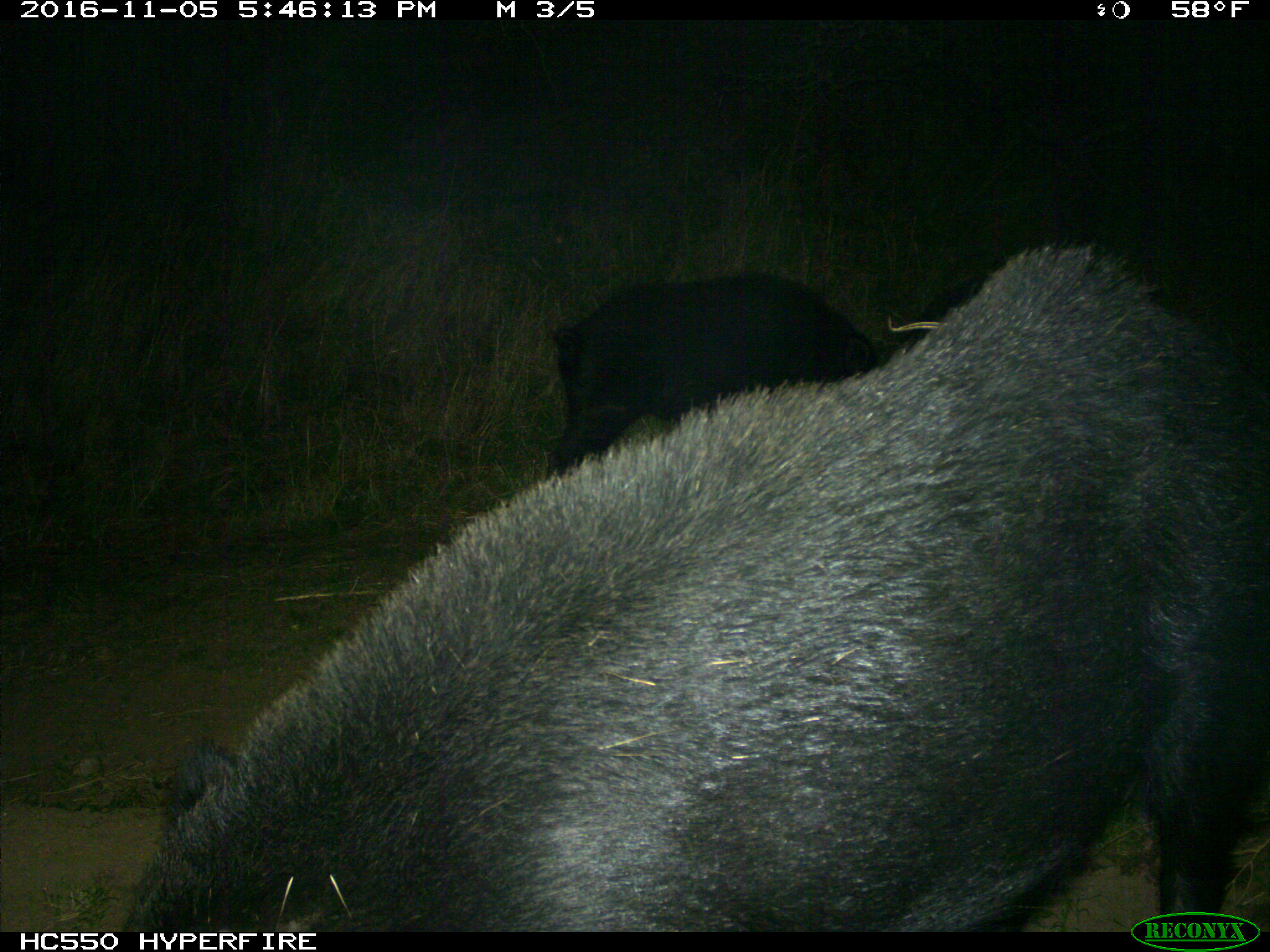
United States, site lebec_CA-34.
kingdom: Animalia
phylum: Chordata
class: Mammalia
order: Artiodactyla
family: Suidae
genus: Sus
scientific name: Sus scrofa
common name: wild boar